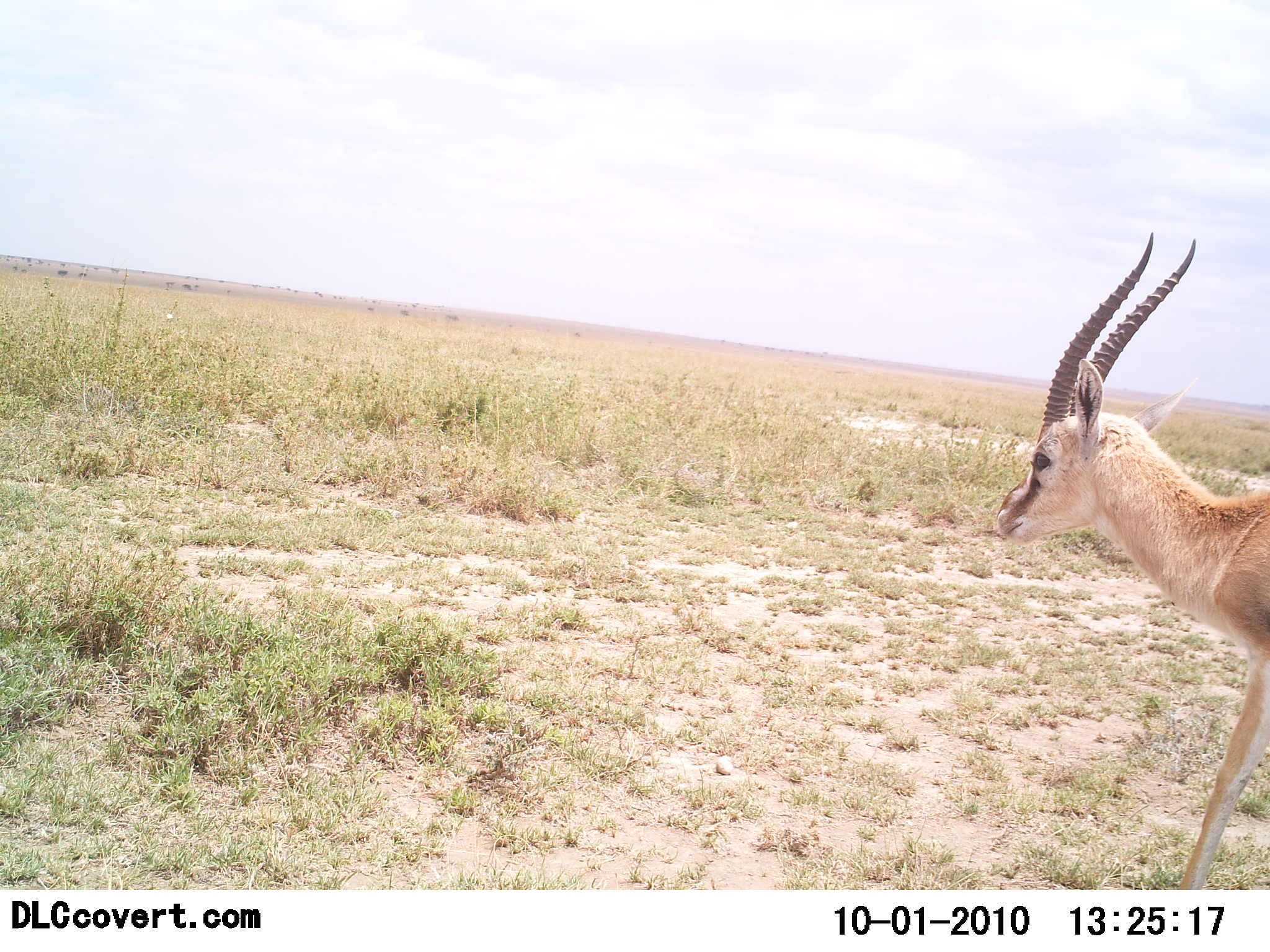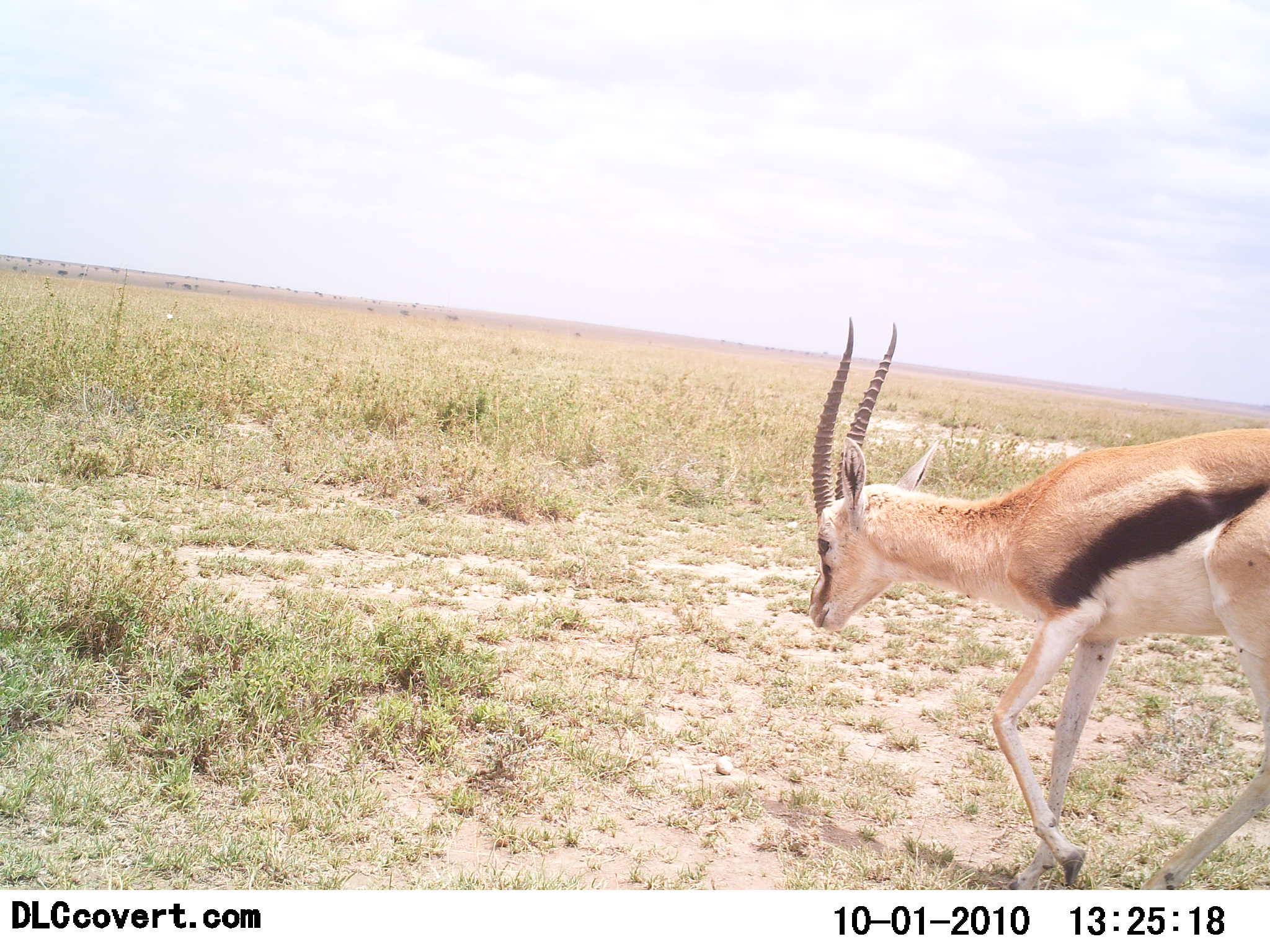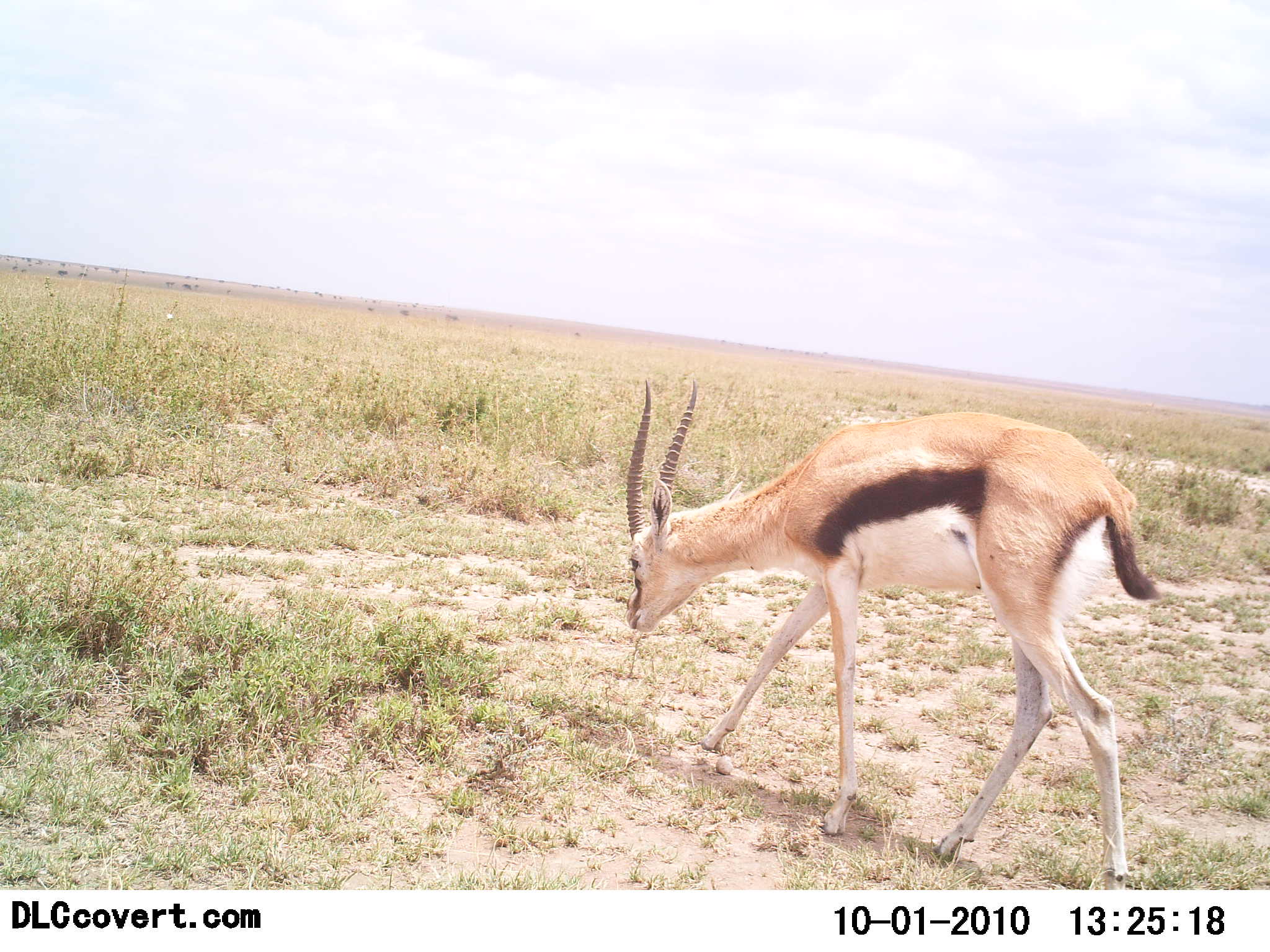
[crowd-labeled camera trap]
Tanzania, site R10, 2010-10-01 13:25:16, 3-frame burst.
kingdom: Animalia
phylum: Chordata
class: Mammalia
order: Artiodactyla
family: Bovidae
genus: Eudorcas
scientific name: Eudorcas thomsonii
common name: thomson's gazelle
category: gazellethomsons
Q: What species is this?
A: Gazellethomsons (thomson's gazelle) (Eudorcas thomsonii).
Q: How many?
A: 1.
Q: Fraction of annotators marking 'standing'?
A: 0%.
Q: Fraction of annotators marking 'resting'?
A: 0%.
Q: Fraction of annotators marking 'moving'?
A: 100%.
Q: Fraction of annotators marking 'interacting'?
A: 0%.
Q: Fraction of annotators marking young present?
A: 0%.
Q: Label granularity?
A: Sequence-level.